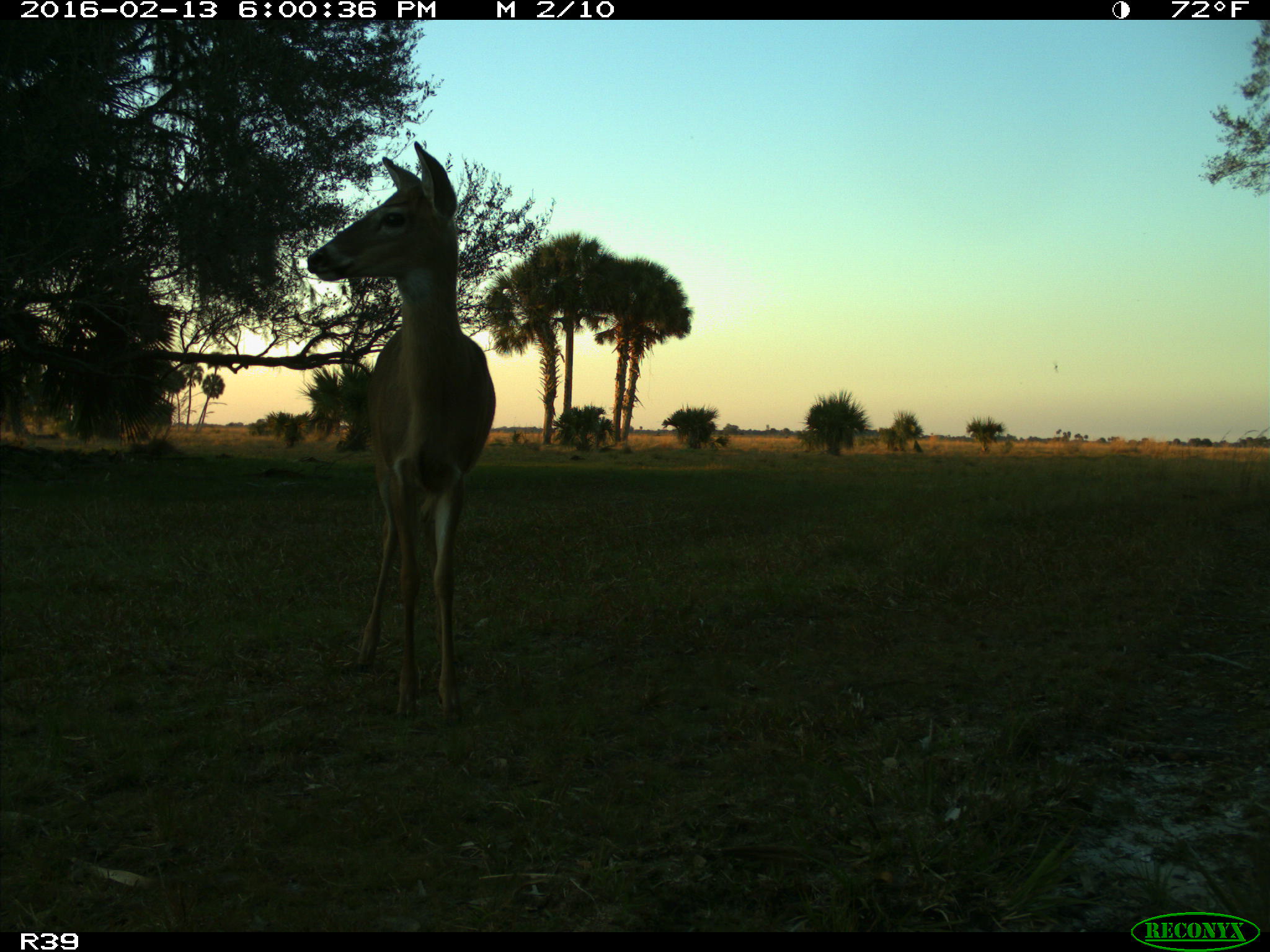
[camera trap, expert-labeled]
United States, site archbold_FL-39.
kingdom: Animalia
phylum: Chordata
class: Mammalia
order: Artiodactyla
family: Cervidae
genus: Odocoileus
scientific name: Odocoileus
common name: deer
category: unidentified deer